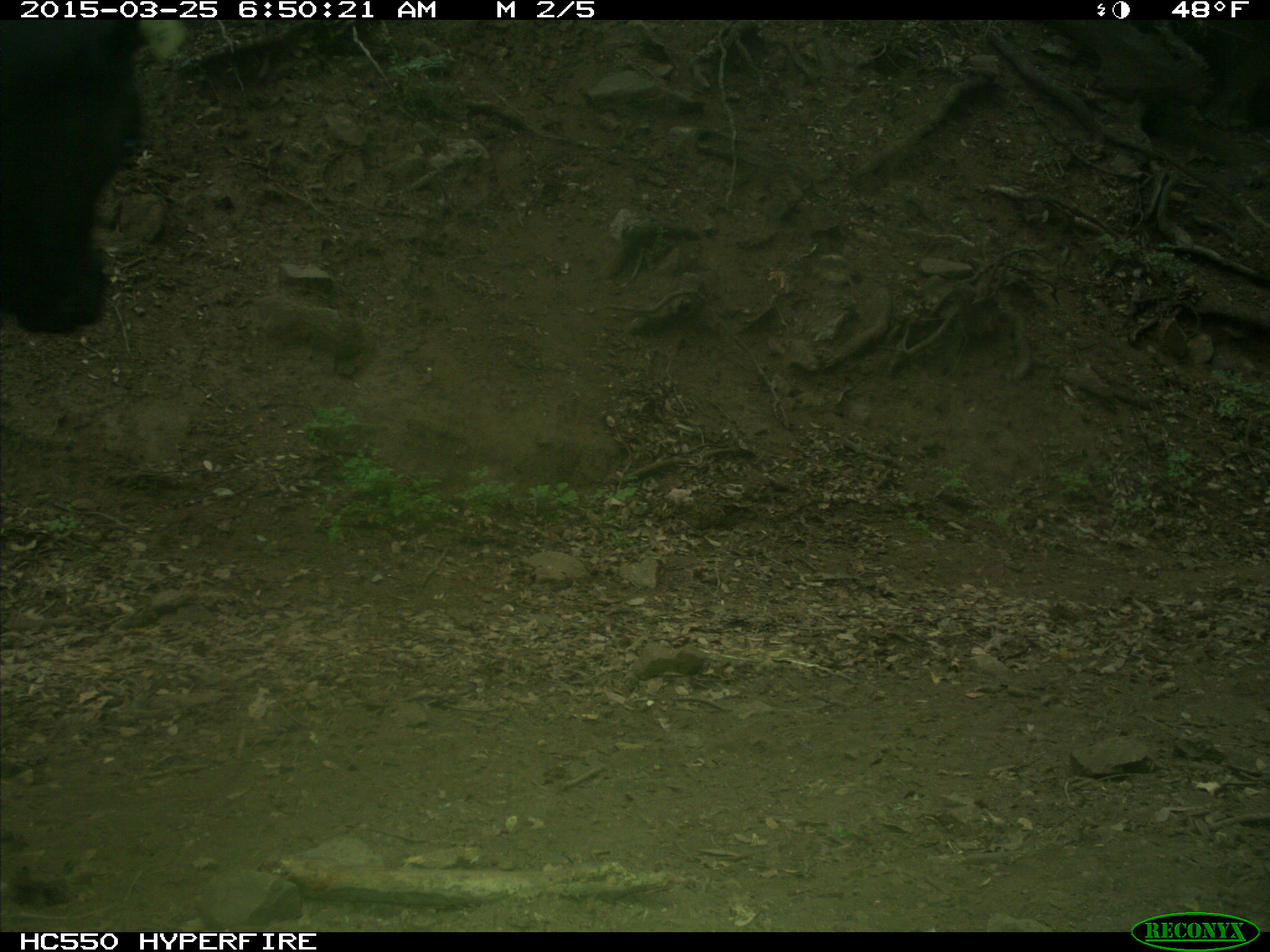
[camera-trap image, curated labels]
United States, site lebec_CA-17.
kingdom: Animalia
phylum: Chordata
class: Mammalia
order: Artiodactyla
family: Bovidae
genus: Bos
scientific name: Bos taurus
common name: domestic cow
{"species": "Bos taurus (domestic cow)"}